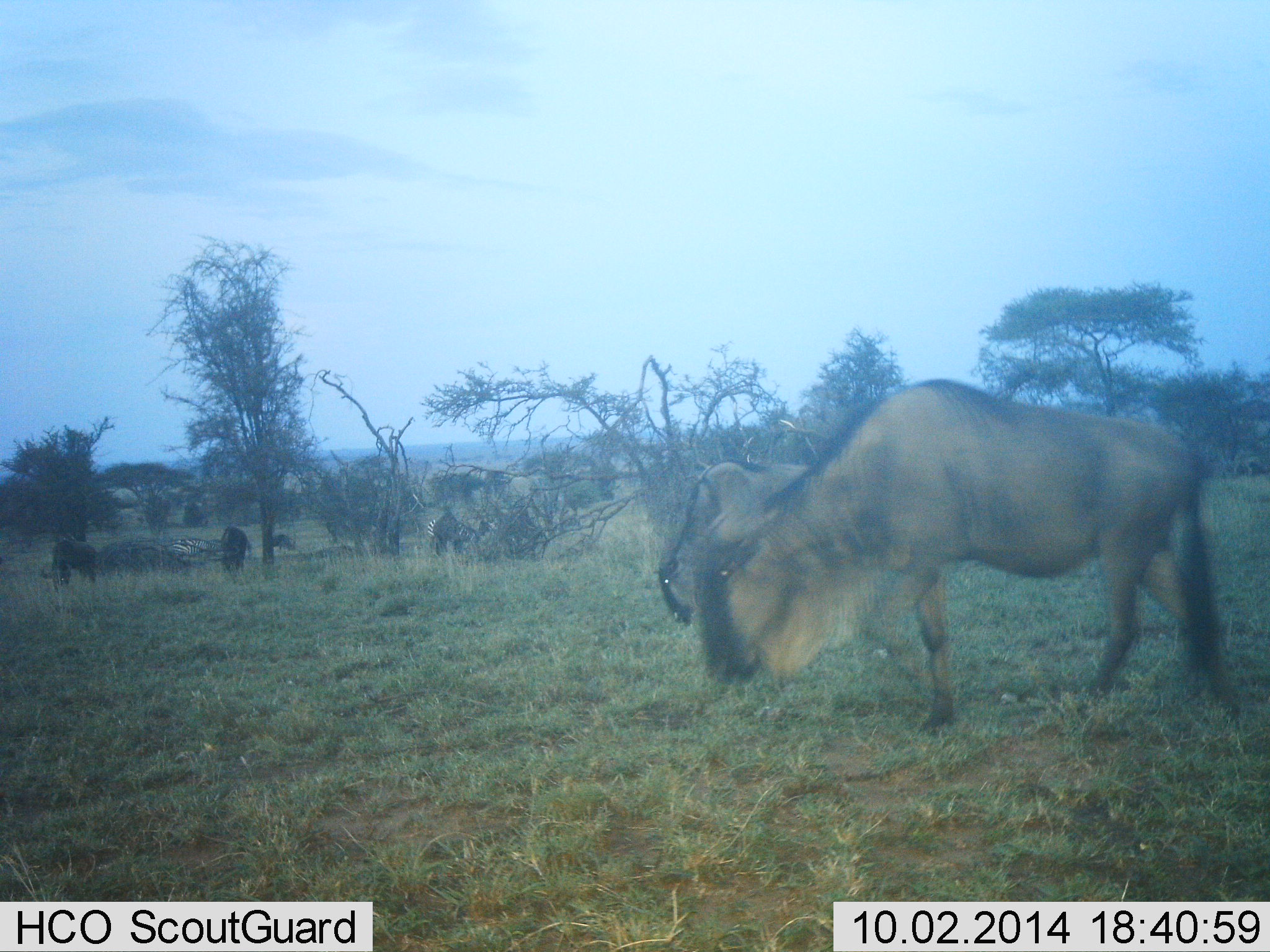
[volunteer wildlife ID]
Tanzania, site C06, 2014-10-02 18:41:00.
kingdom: Animalia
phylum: Chordata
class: Mammalia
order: Artiodactyla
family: Bovidae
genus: Connochaetes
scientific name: Connochaetes taurinus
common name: blue wildebeest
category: wildebeest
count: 5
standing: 30%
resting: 0%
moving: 30%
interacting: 0%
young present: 0%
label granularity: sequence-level